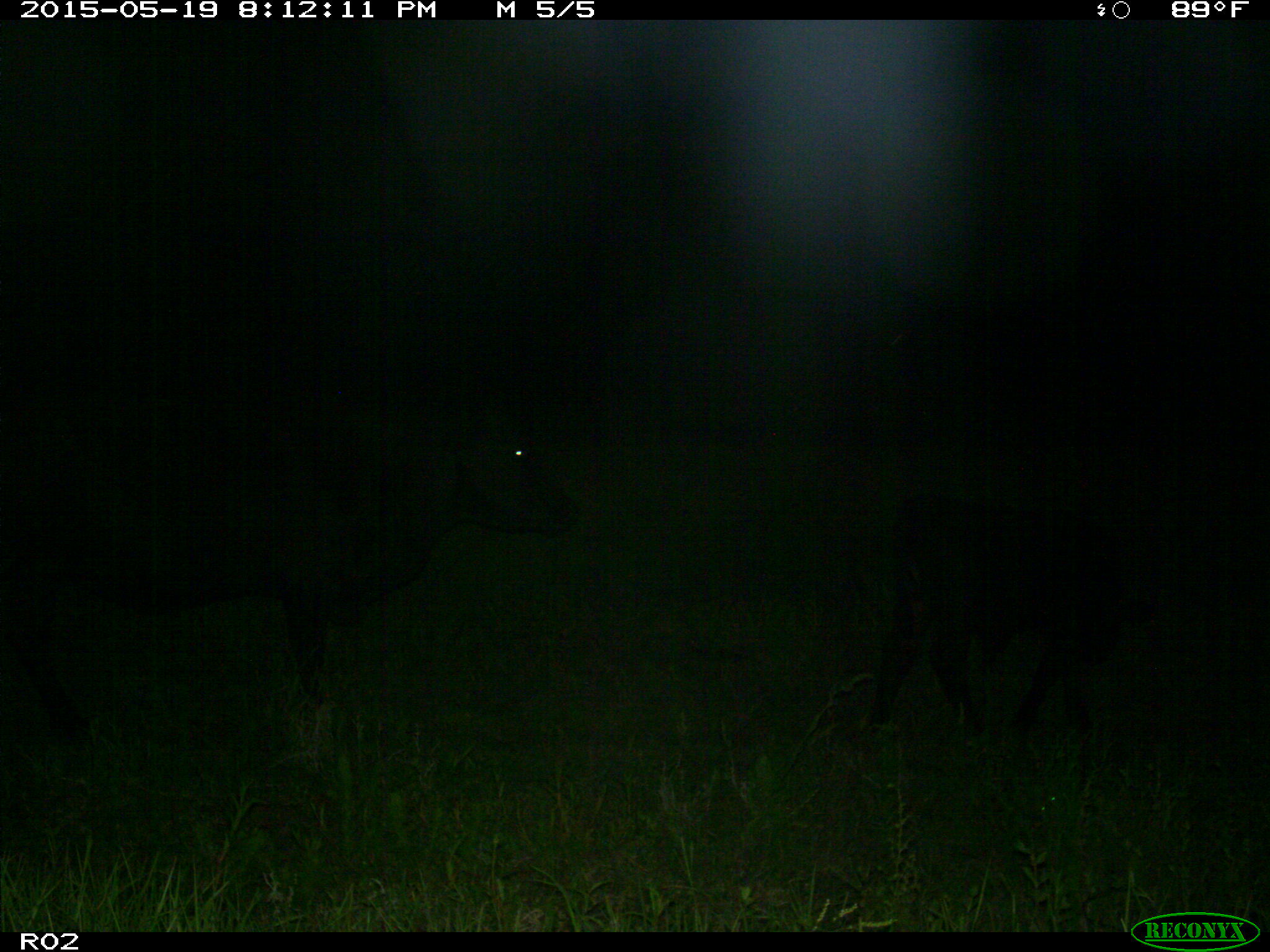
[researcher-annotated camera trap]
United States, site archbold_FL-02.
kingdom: Animalia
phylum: Chordata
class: Mammalia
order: Artiodactyla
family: Bovidae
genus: Bos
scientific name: Bos taurus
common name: domestic cow